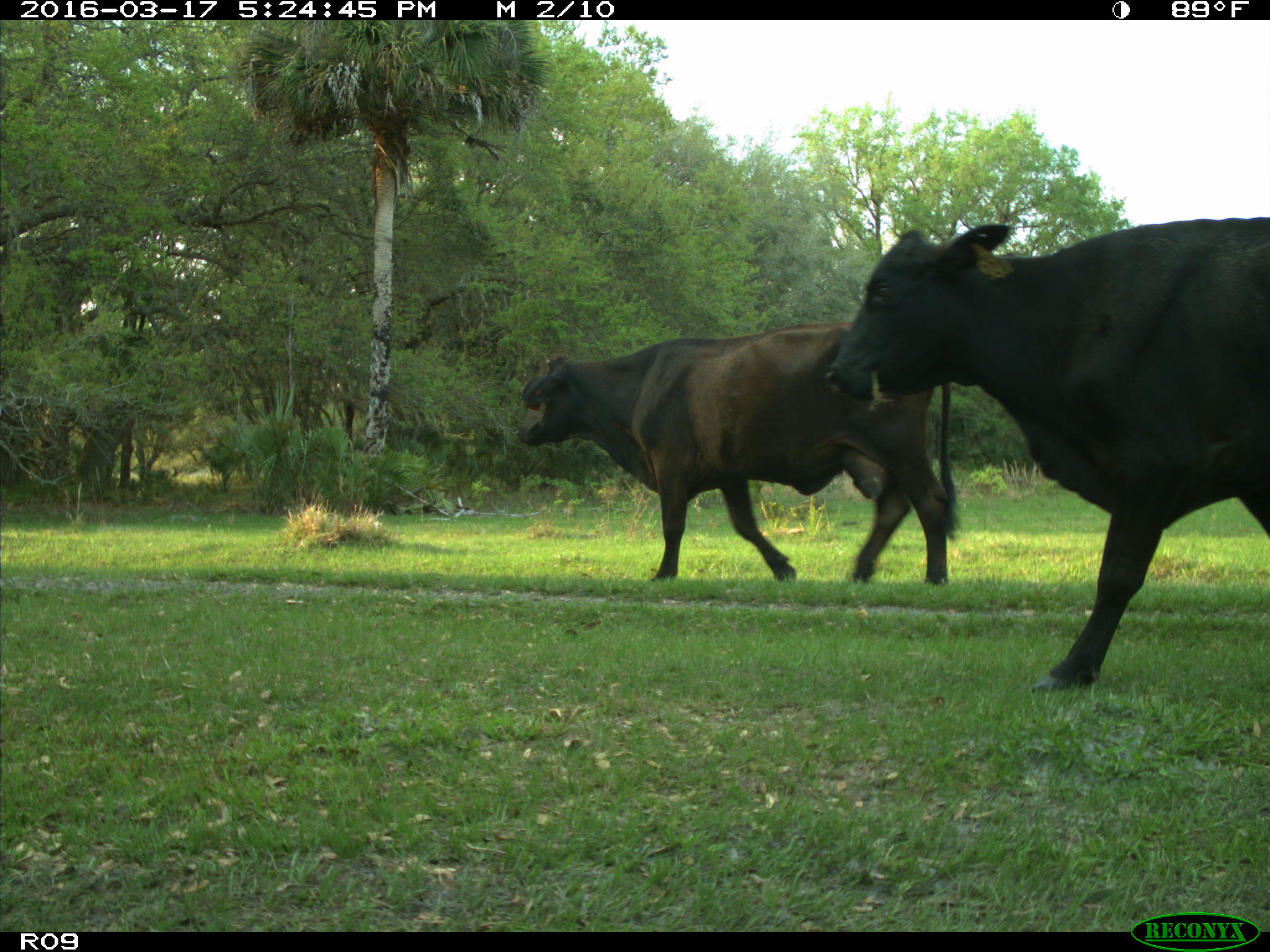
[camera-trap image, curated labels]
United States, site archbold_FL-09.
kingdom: Animalia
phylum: Chordata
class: Mammalia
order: Artiodactyla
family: Bovidae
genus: Bos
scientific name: Bos taurus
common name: domestic cow